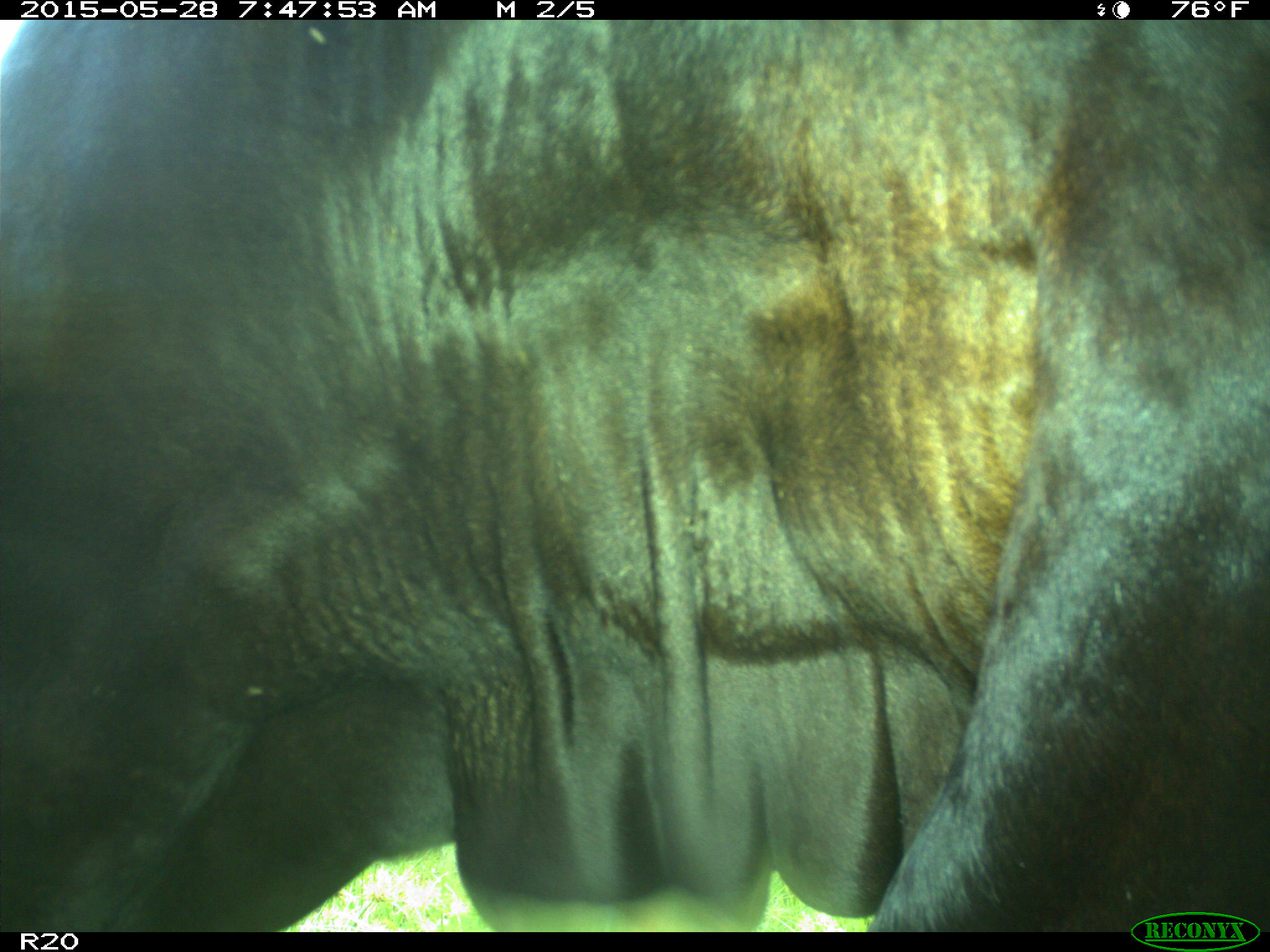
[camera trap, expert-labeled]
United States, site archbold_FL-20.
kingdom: Animalia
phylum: Chordata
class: Mammalia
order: Artiodactyla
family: Bovidae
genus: Bos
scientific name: Bos taurus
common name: domestic cow